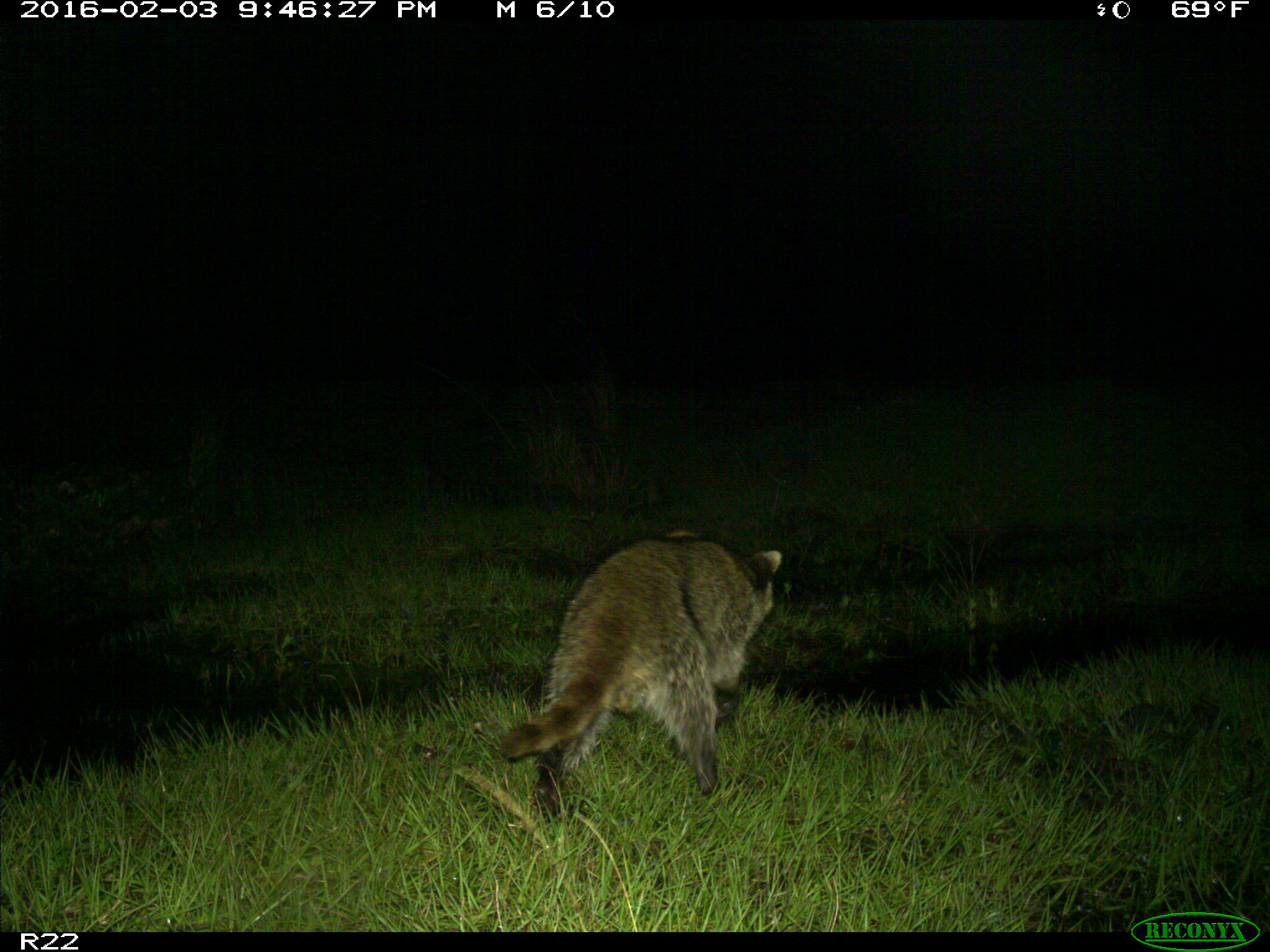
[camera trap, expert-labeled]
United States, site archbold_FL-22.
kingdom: Animalia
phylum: Chordata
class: Mammalia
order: Carnivora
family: Procyonidae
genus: Procyon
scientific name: Procyon lotor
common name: common raccoon